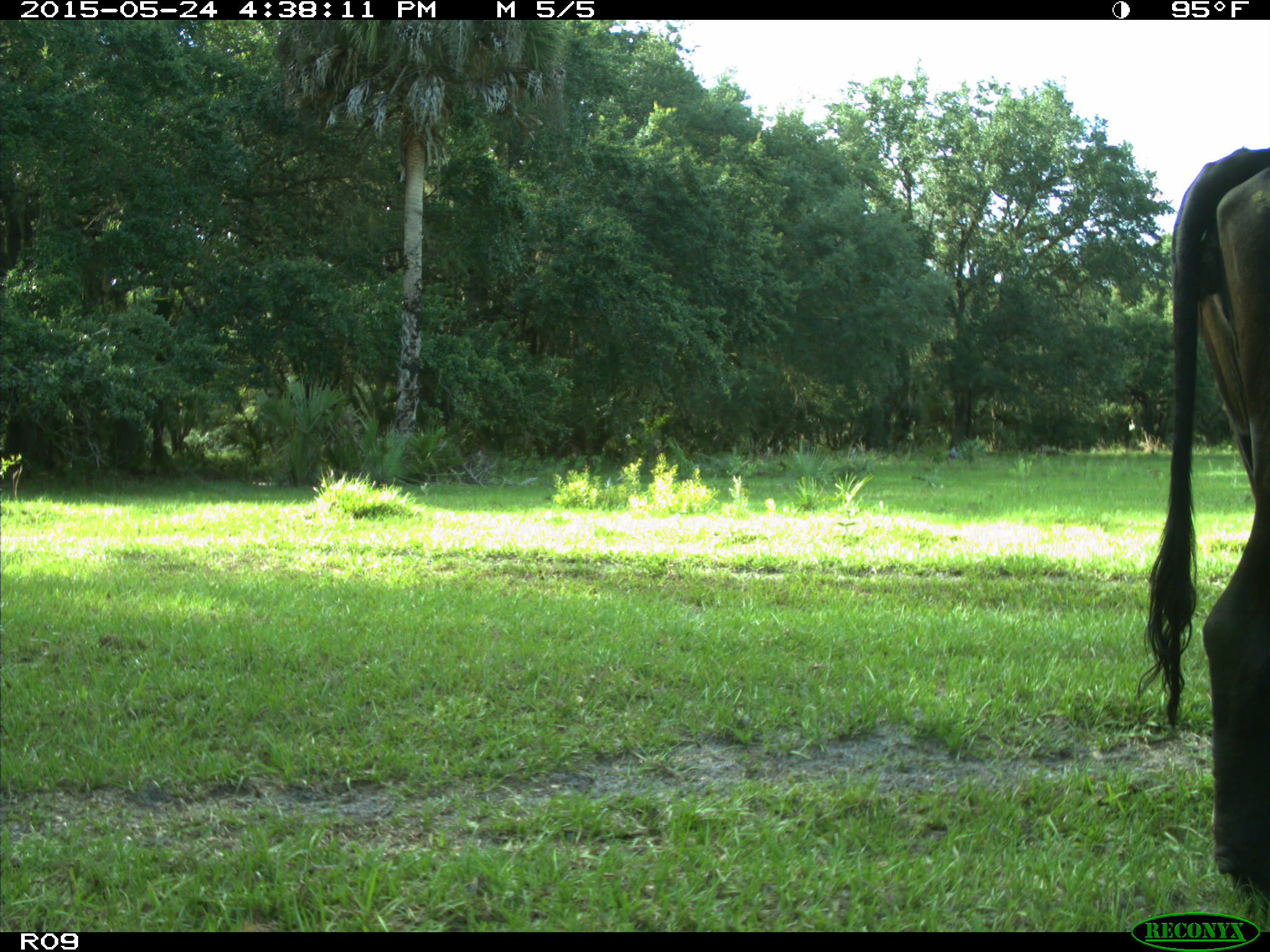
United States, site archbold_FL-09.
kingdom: Animalia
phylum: Chordata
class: Mammalia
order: Artiodactyla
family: Bovidae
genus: Bos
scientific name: Bos taurus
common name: domestic cow